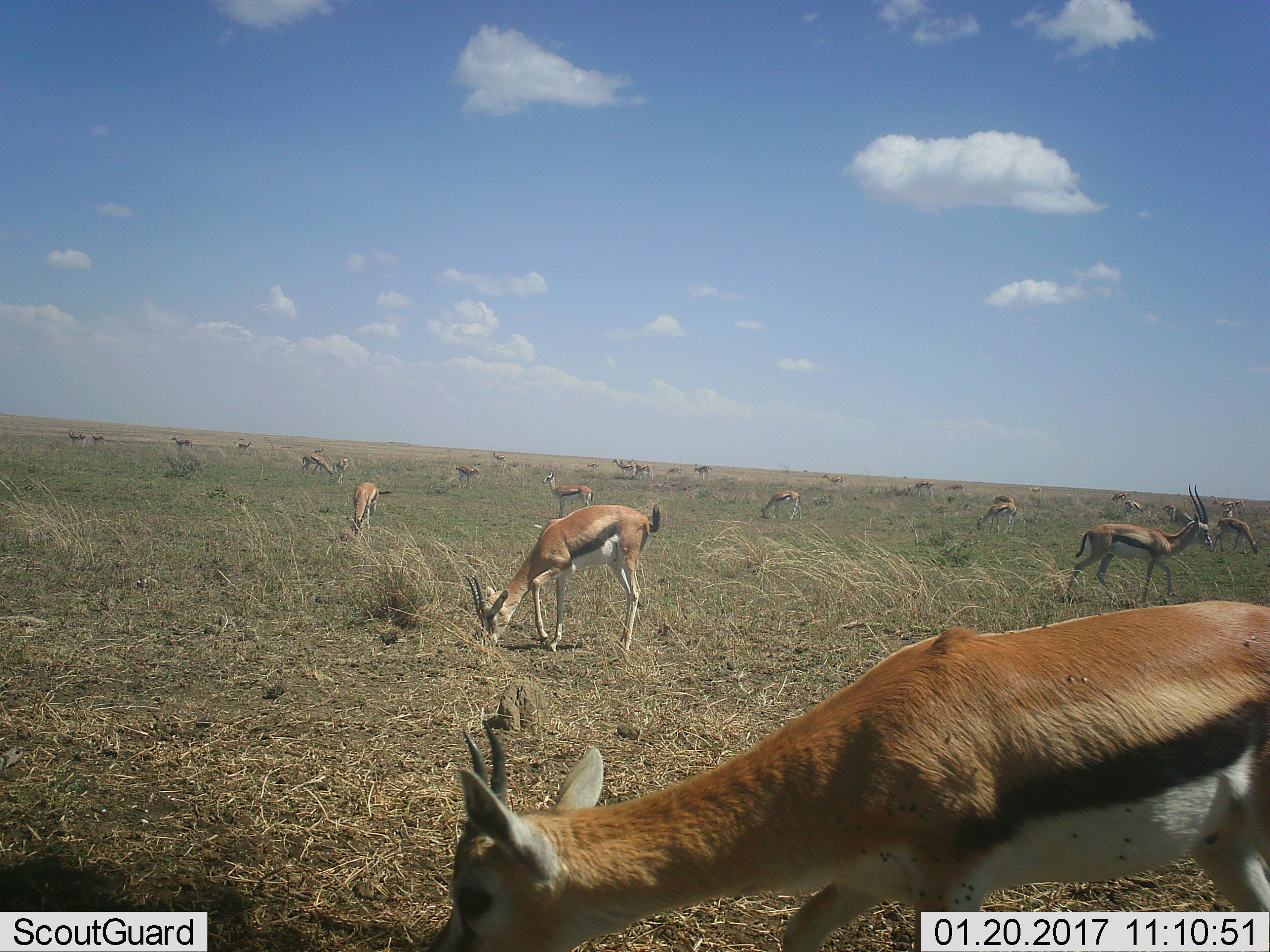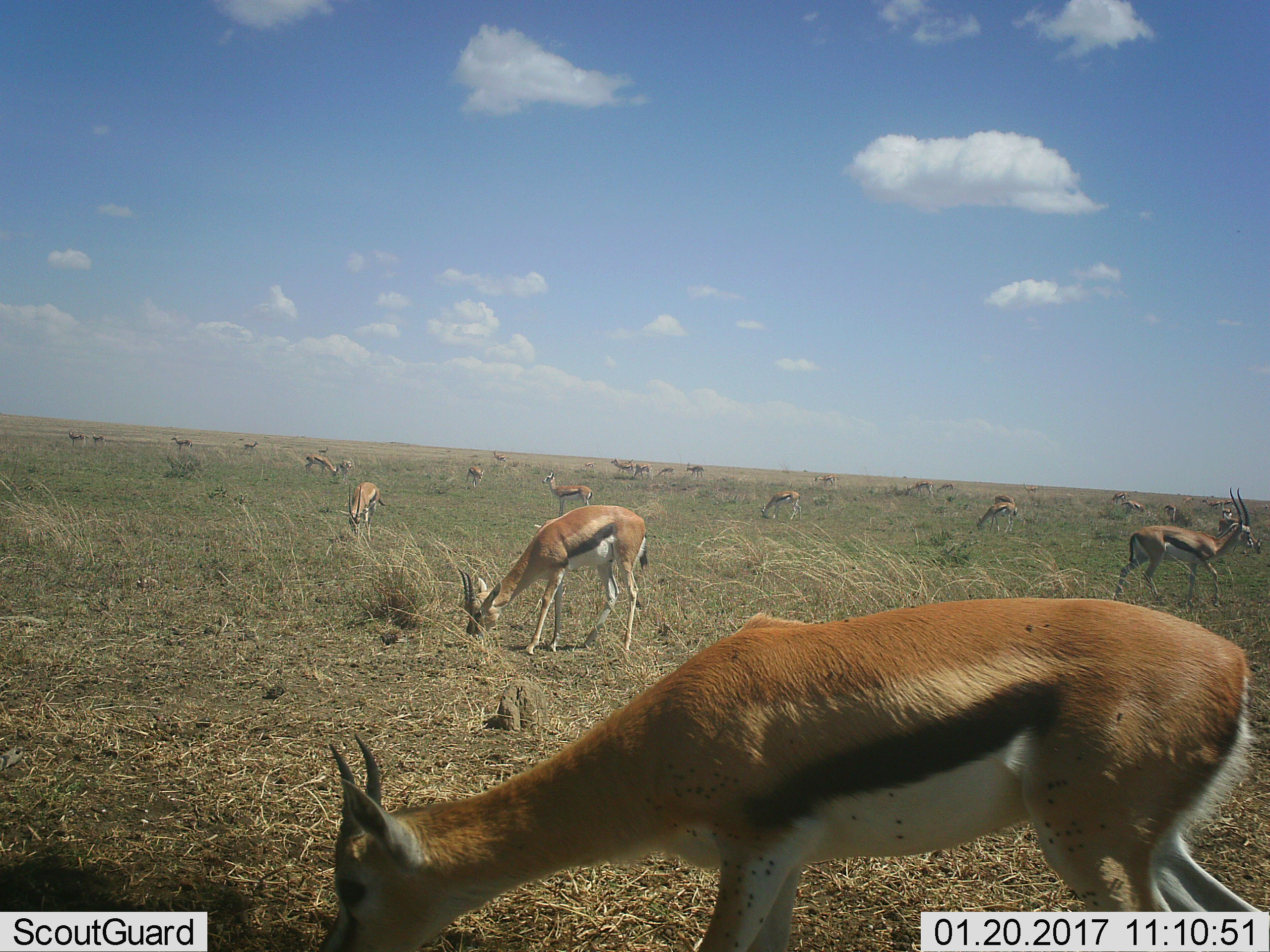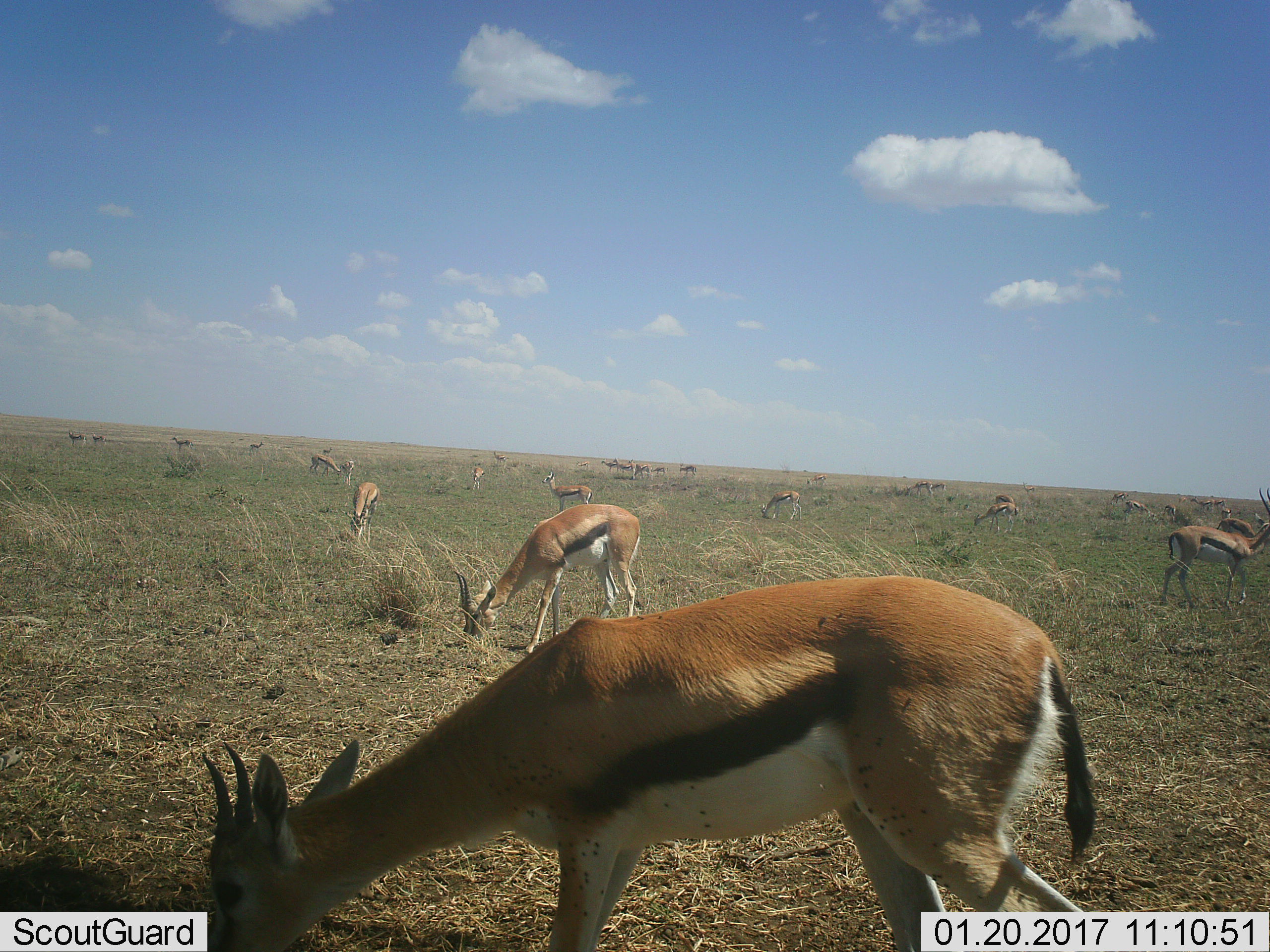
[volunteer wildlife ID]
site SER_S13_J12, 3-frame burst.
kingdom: Animalia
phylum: Chordata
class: Mammalia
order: Artiodactyla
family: Bovidae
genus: Eudorcas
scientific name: Eudorcas thomsonii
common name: thomson's gazelle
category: gazellethomsons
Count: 11-50.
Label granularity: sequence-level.